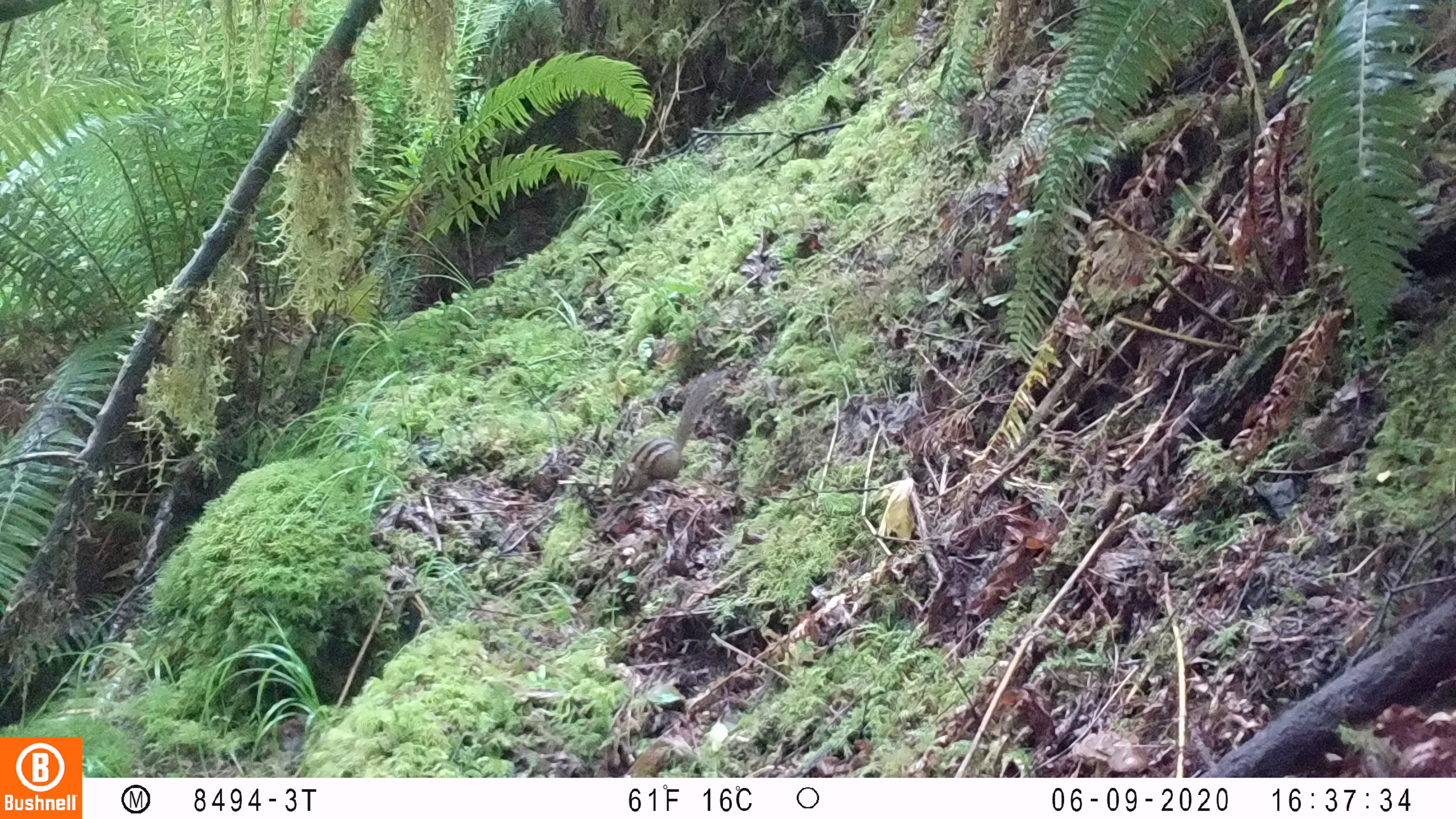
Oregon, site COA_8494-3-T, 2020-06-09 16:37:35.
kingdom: Animalia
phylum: Chordata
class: Mammalia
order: Rodentia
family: Sciuridae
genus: Neotamias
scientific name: Neotamias townsendii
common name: townsend's chipmunk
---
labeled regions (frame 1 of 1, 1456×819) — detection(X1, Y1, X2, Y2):
townsend's chipmunk: detection(607, 367, 727, 500)